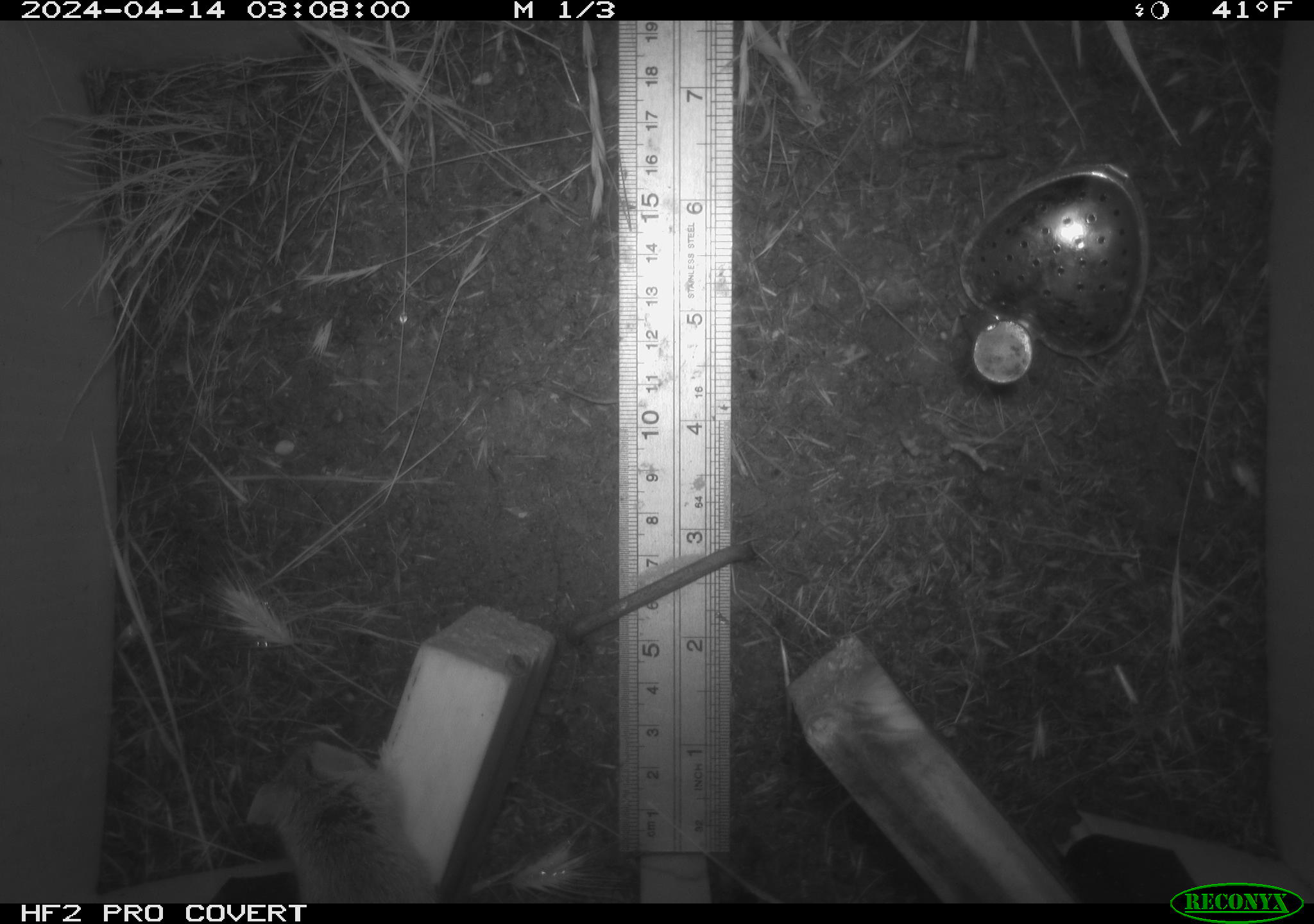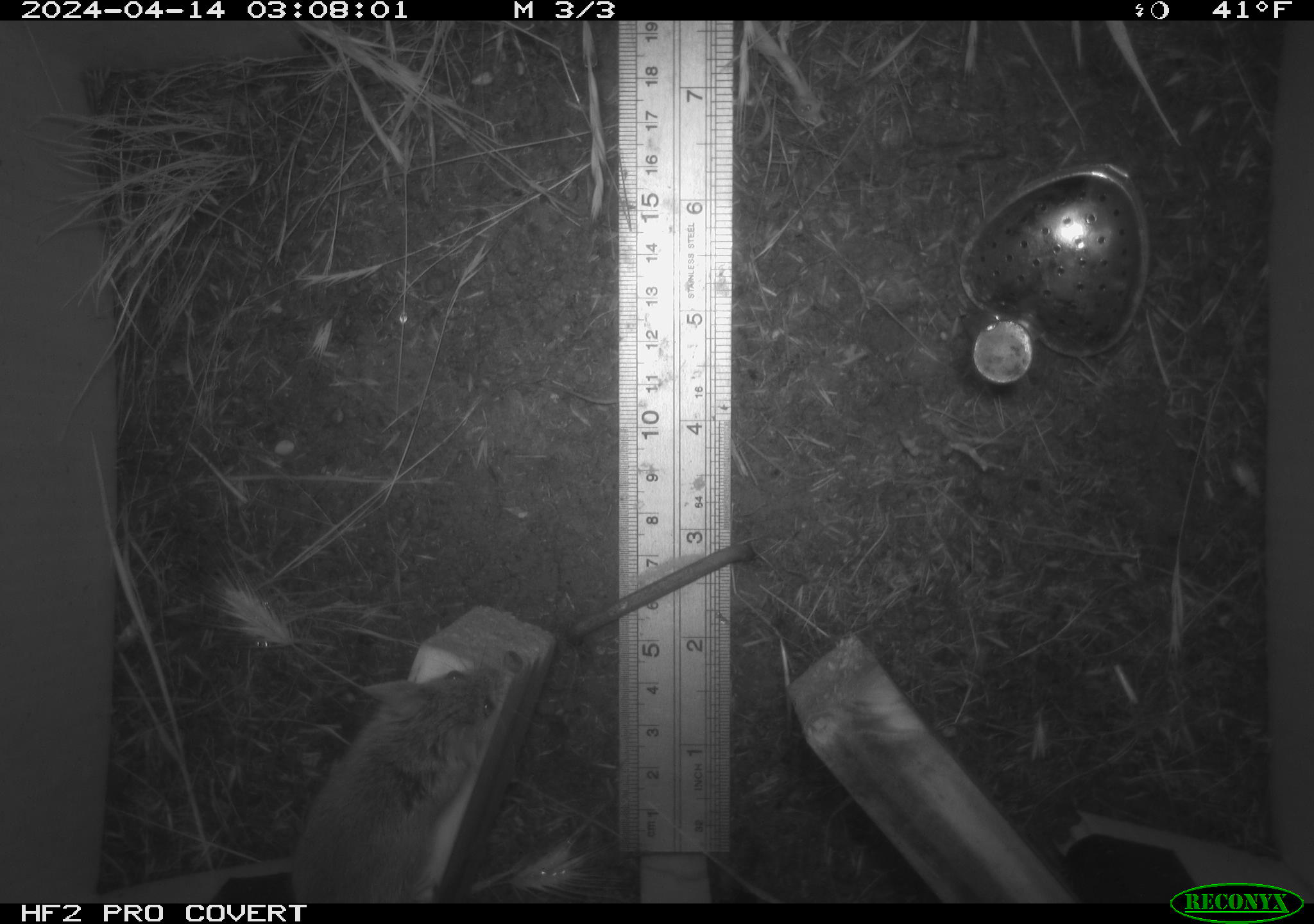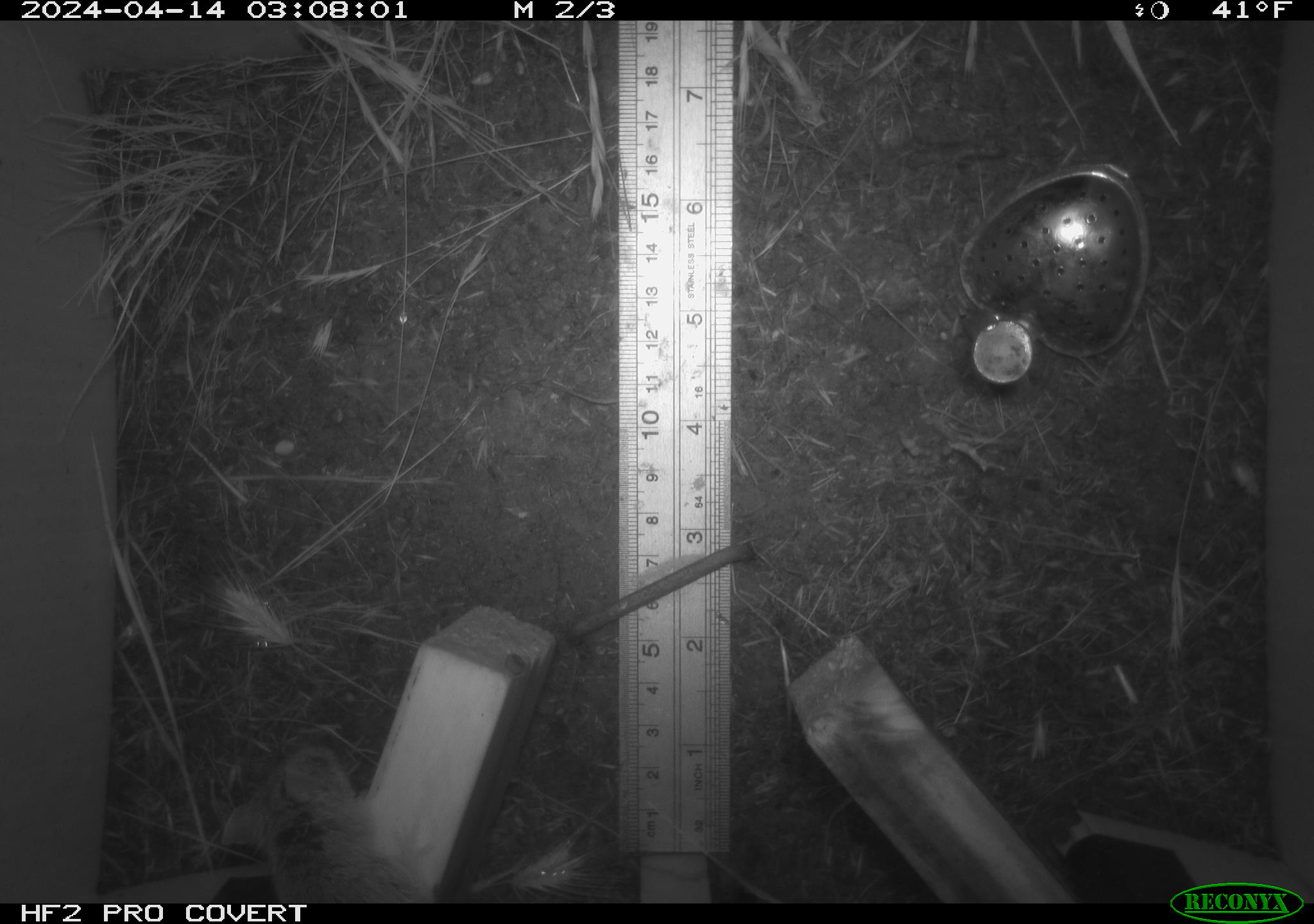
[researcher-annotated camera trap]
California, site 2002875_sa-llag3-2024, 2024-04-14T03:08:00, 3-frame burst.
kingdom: Animalia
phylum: Chordata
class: Mammalia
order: Rodentia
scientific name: Rodentia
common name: rodent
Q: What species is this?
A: Rodent (Rodentia).